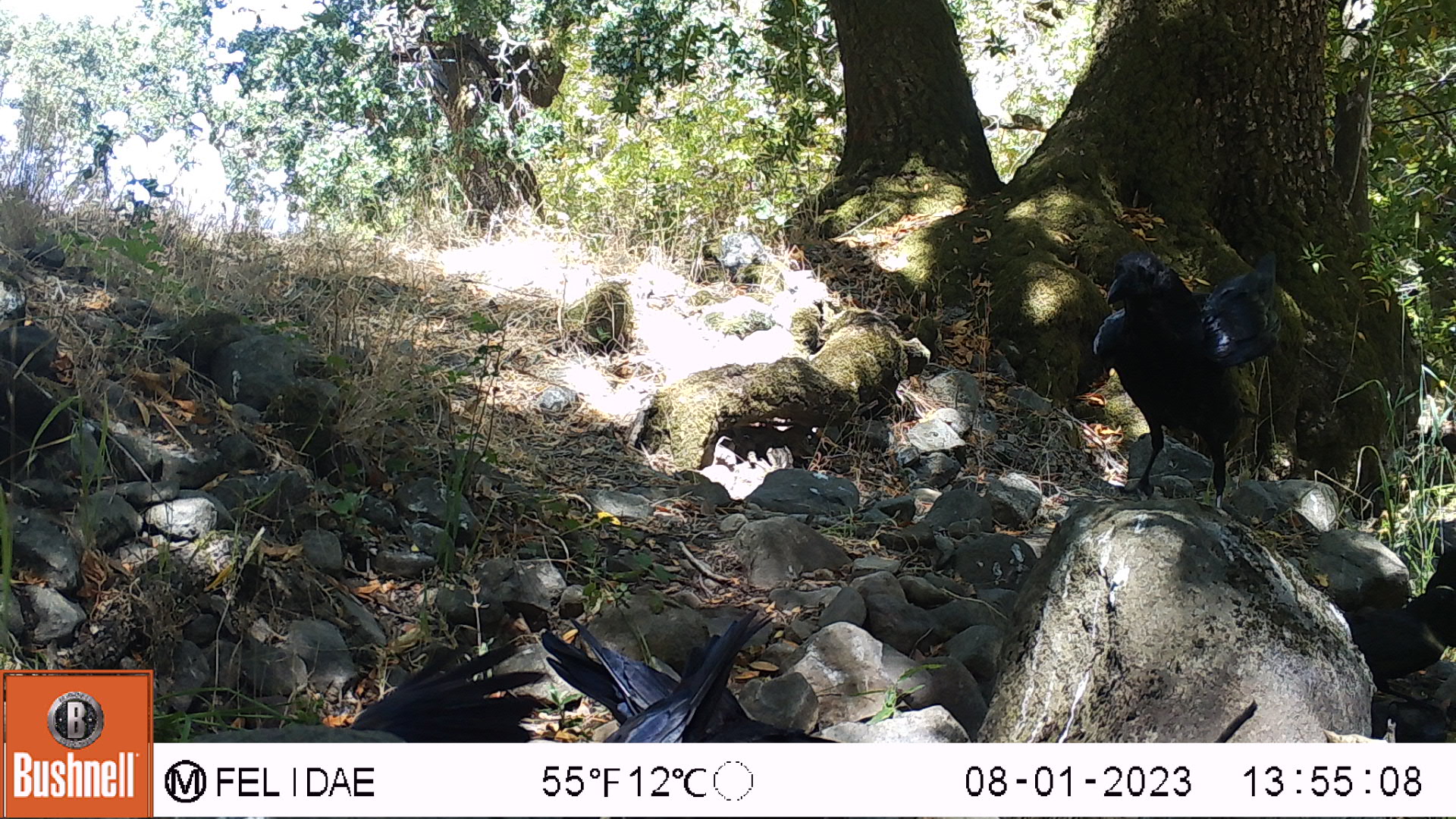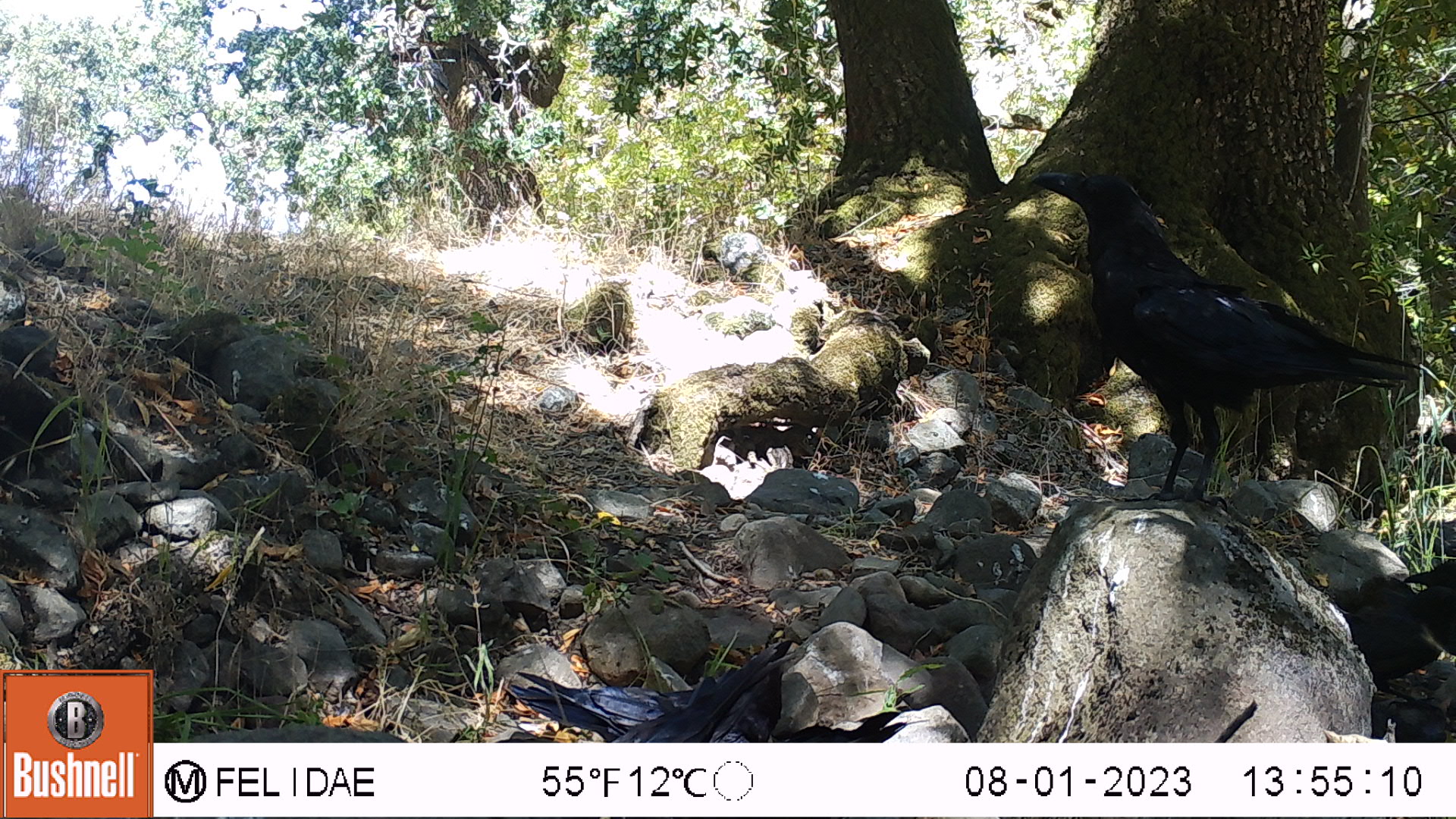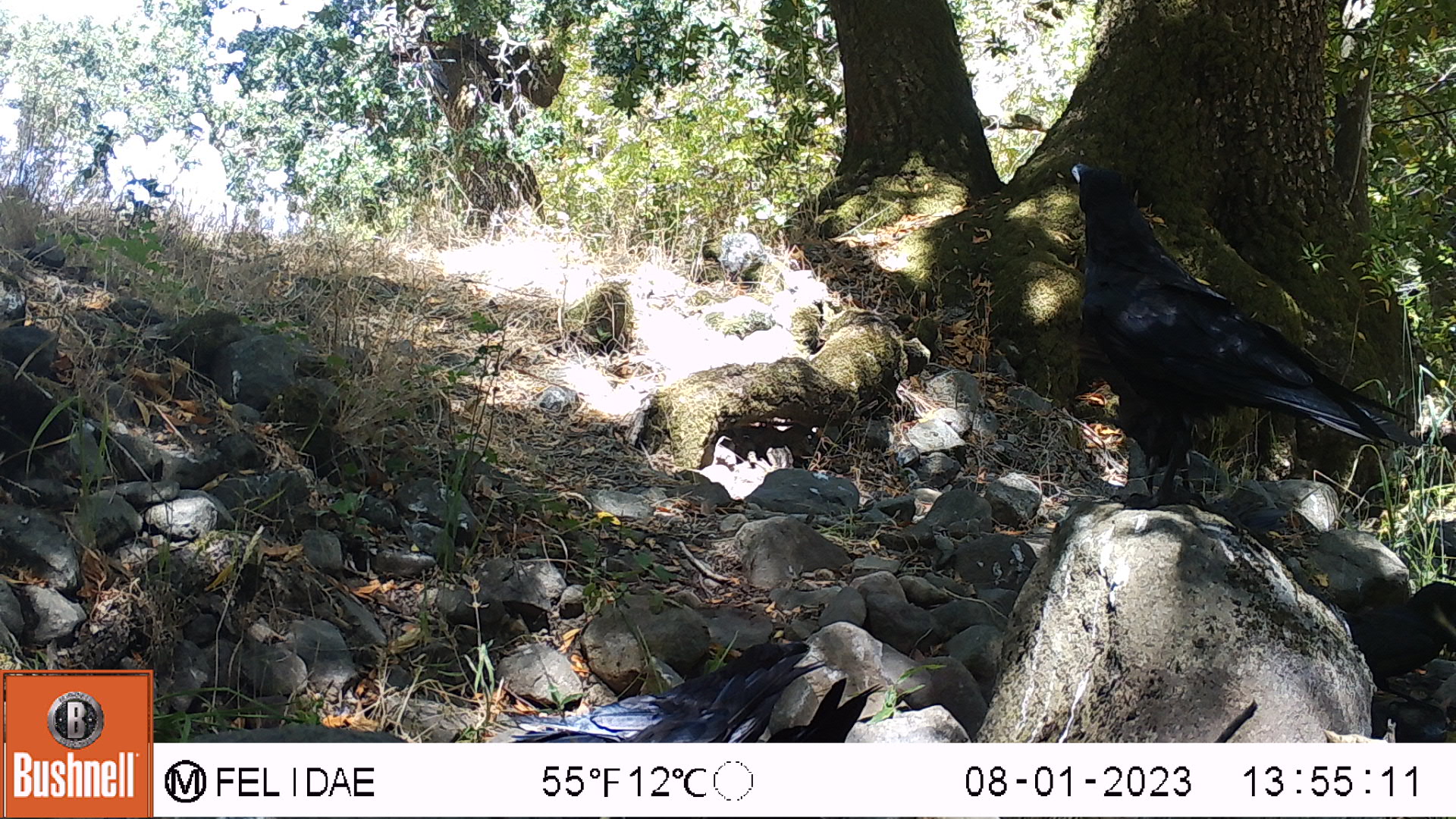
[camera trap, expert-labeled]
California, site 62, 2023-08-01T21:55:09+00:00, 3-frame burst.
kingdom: Animalia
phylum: Chordata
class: Aves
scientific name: Aves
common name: bird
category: unknown bird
Unknown bird (bird) (Aves).